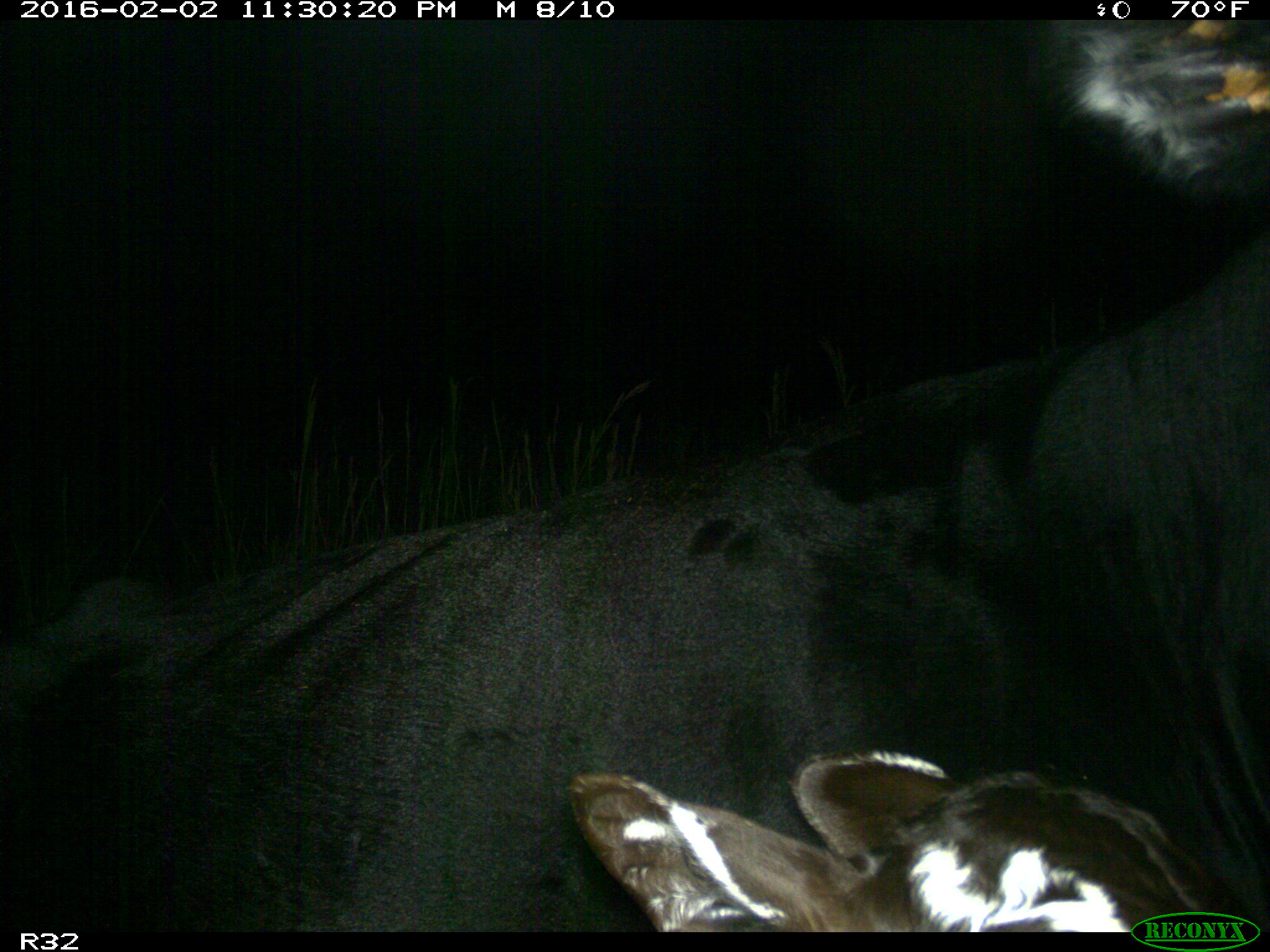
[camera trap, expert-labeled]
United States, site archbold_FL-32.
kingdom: Animalia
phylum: Chordata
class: Mammalia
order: Artiodactyla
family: Bovidae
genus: Bos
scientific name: Bos taurus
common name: domestic cow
Bos taurus (domestic cow).